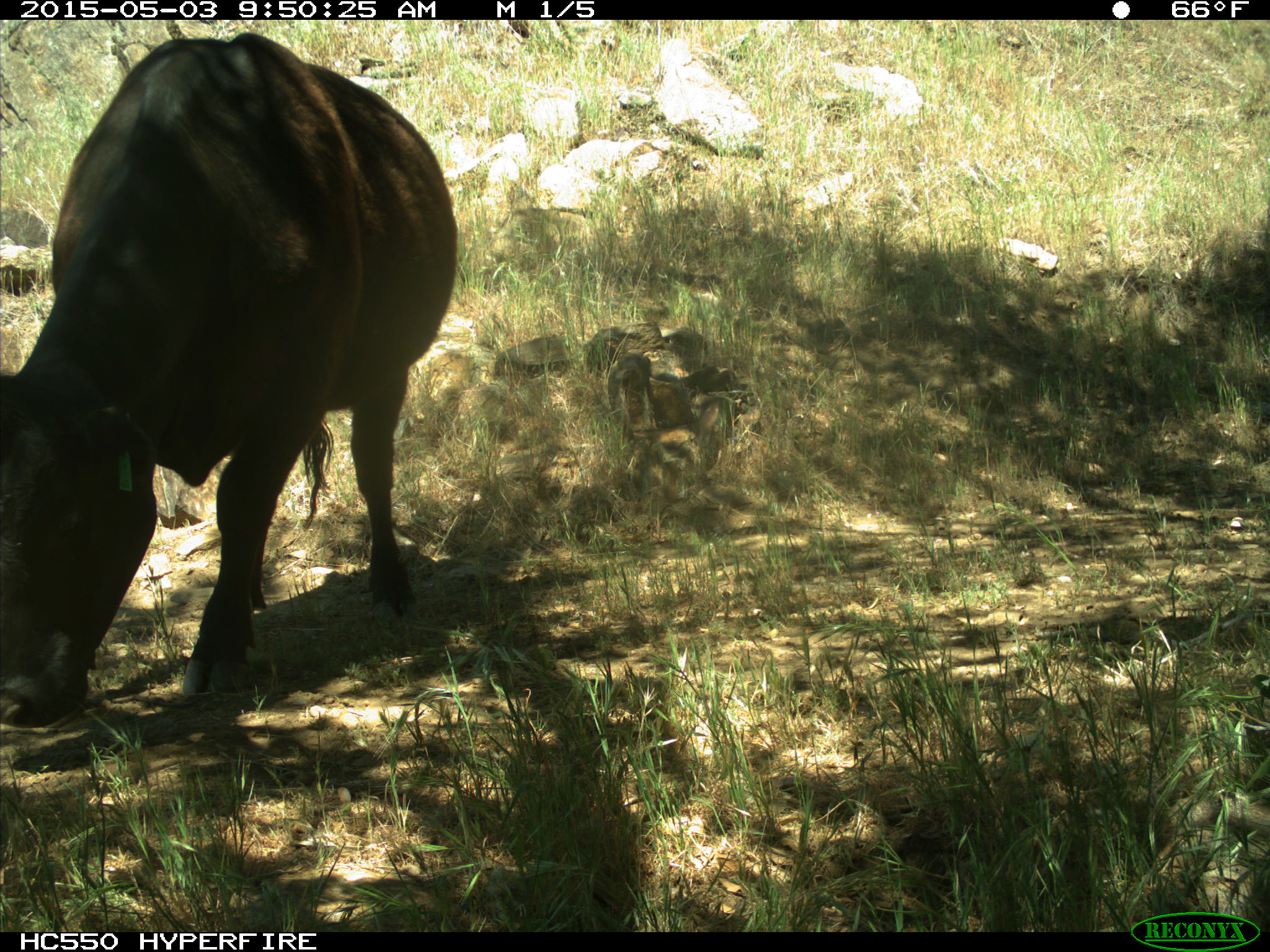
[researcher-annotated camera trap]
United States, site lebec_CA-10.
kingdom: Animalia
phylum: Chordata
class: Mammalia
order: Artiodactyla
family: Bovidae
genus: Bos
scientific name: Bos taurus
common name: domestic cow